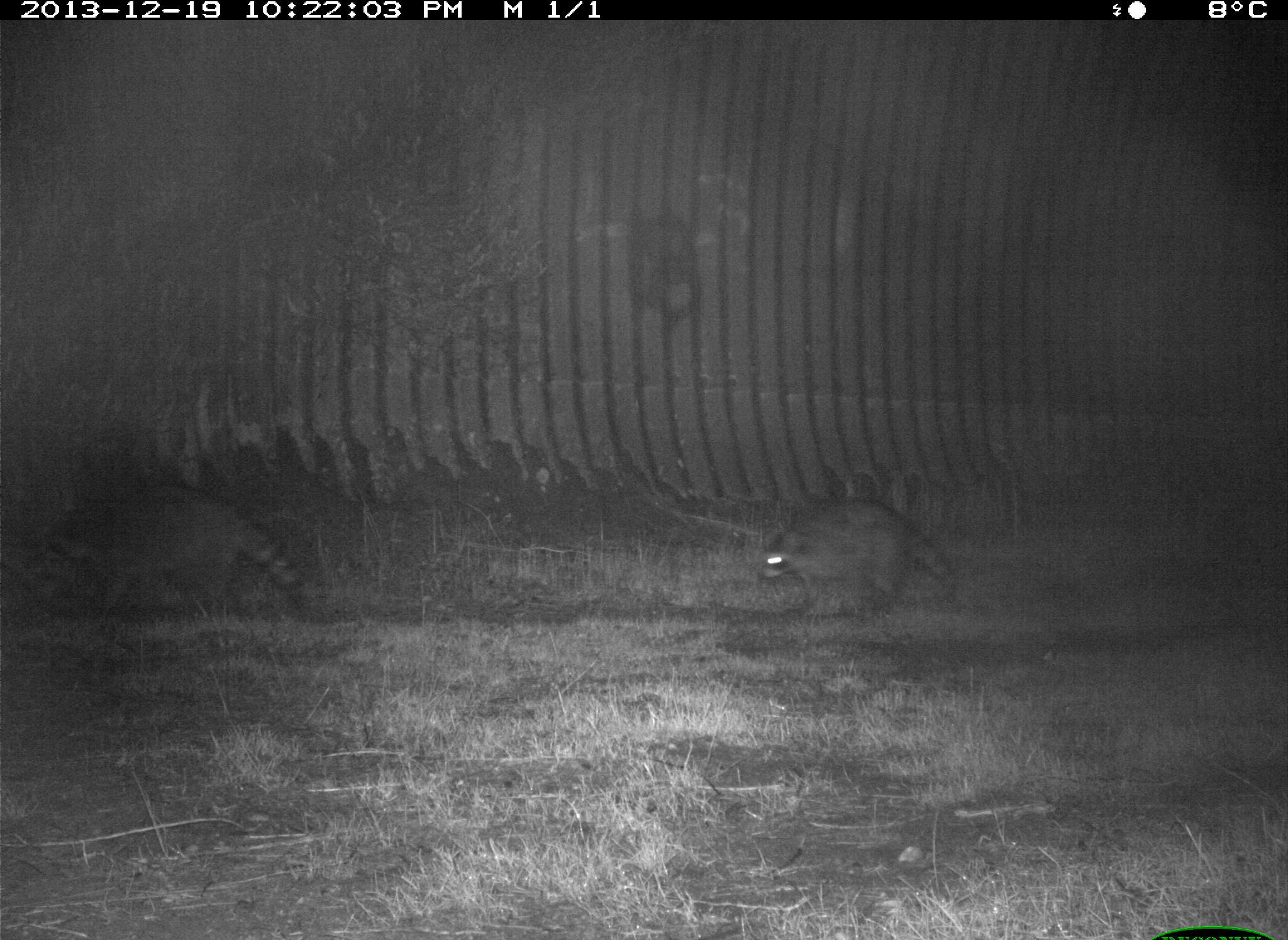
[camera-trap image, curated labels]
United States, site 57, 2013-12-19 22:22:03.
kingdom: Animalia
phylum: Chordata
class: Mammalia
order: Carnivora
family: Procyonidae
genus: Procyon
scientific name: Procyon lotor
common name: raccoon